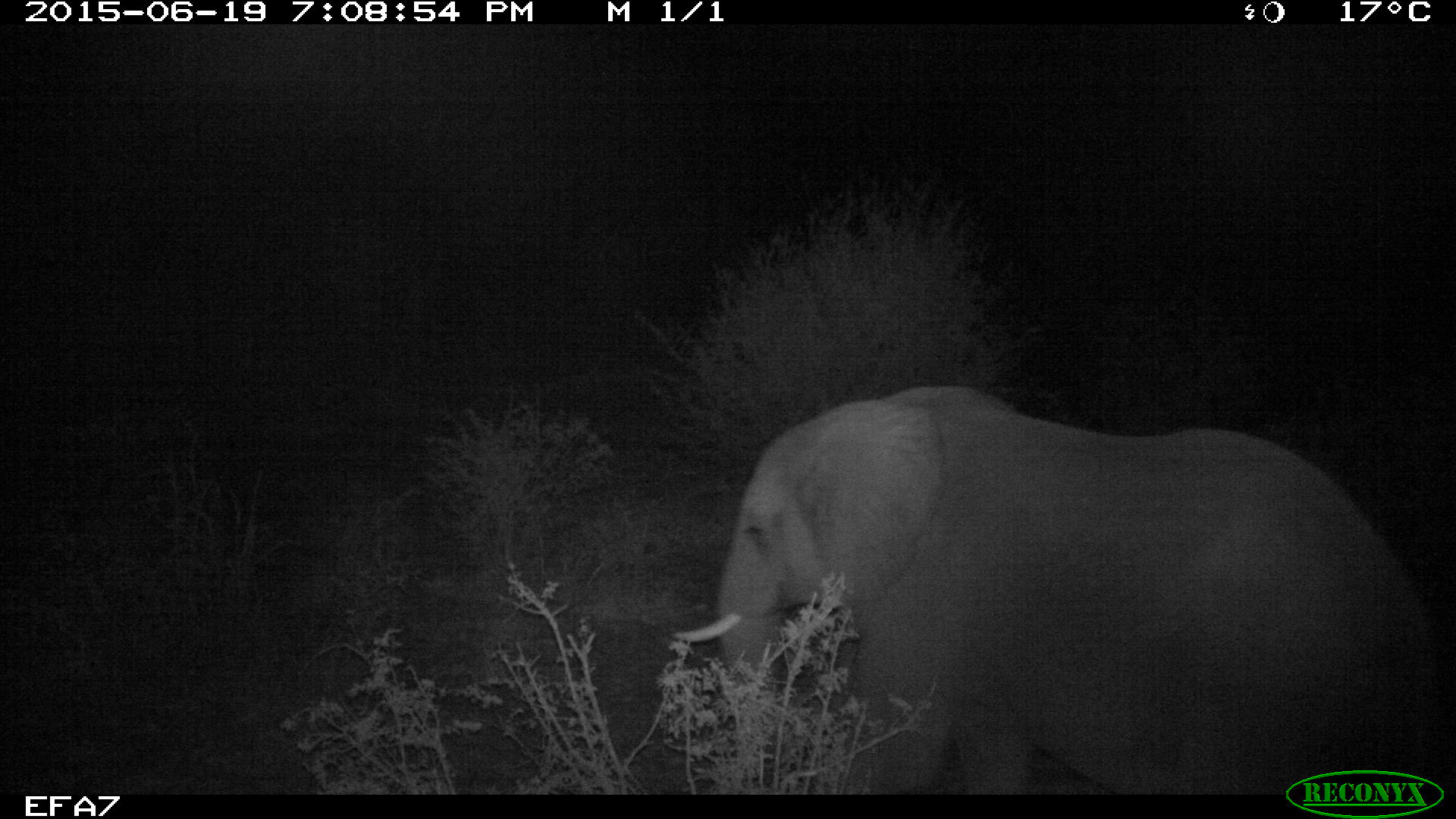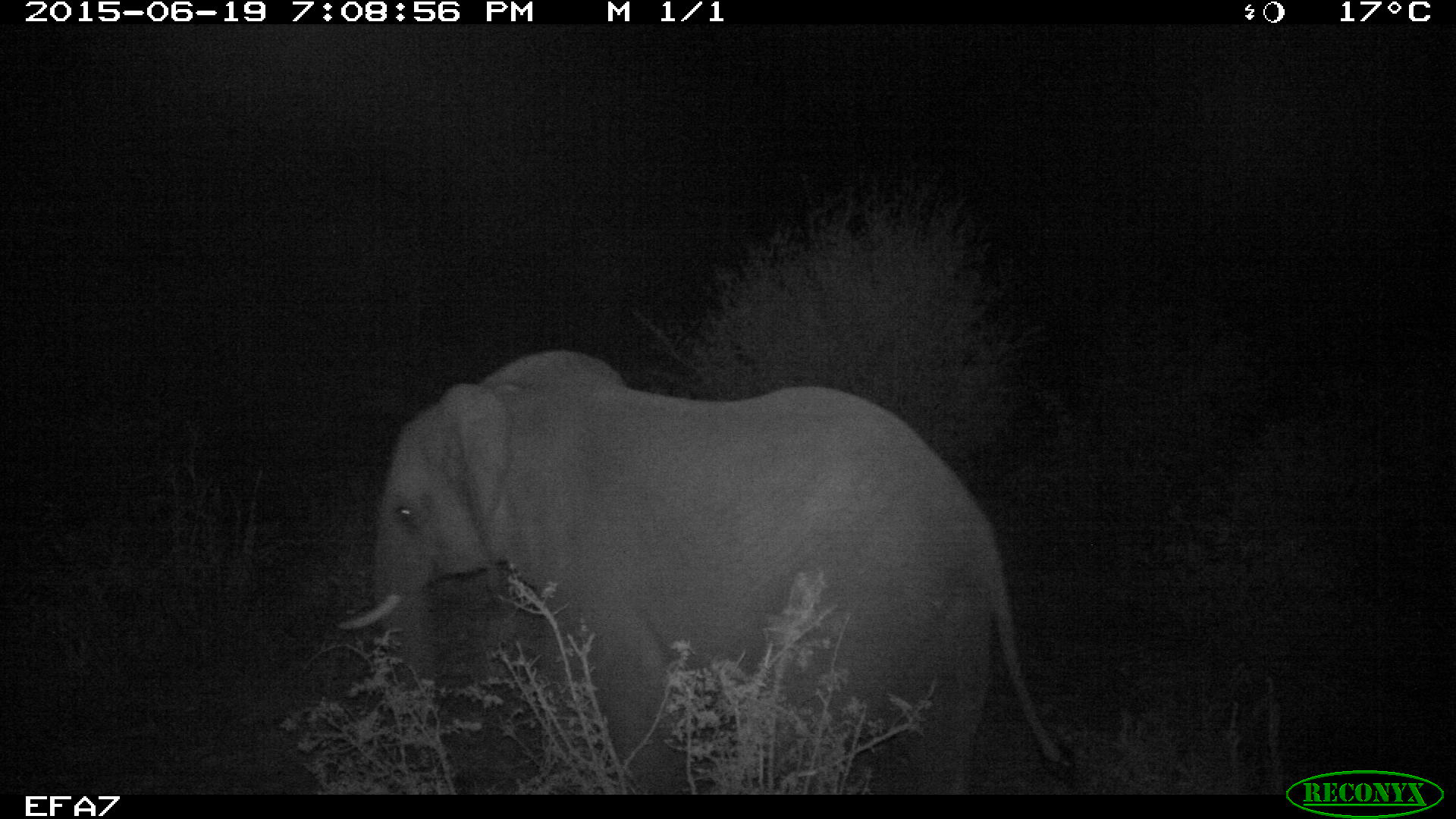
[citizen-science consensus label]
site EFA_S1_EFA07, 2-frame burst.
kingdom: Animalia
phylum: Chordata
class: Mammalia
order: Proboscidea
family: Elephantidae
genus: Loxodonta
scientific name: Loxodonta africana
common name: african bush elephant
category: elephant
Elephant (african bush elephant) (Loxodonta africana), count 1. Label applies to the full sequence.